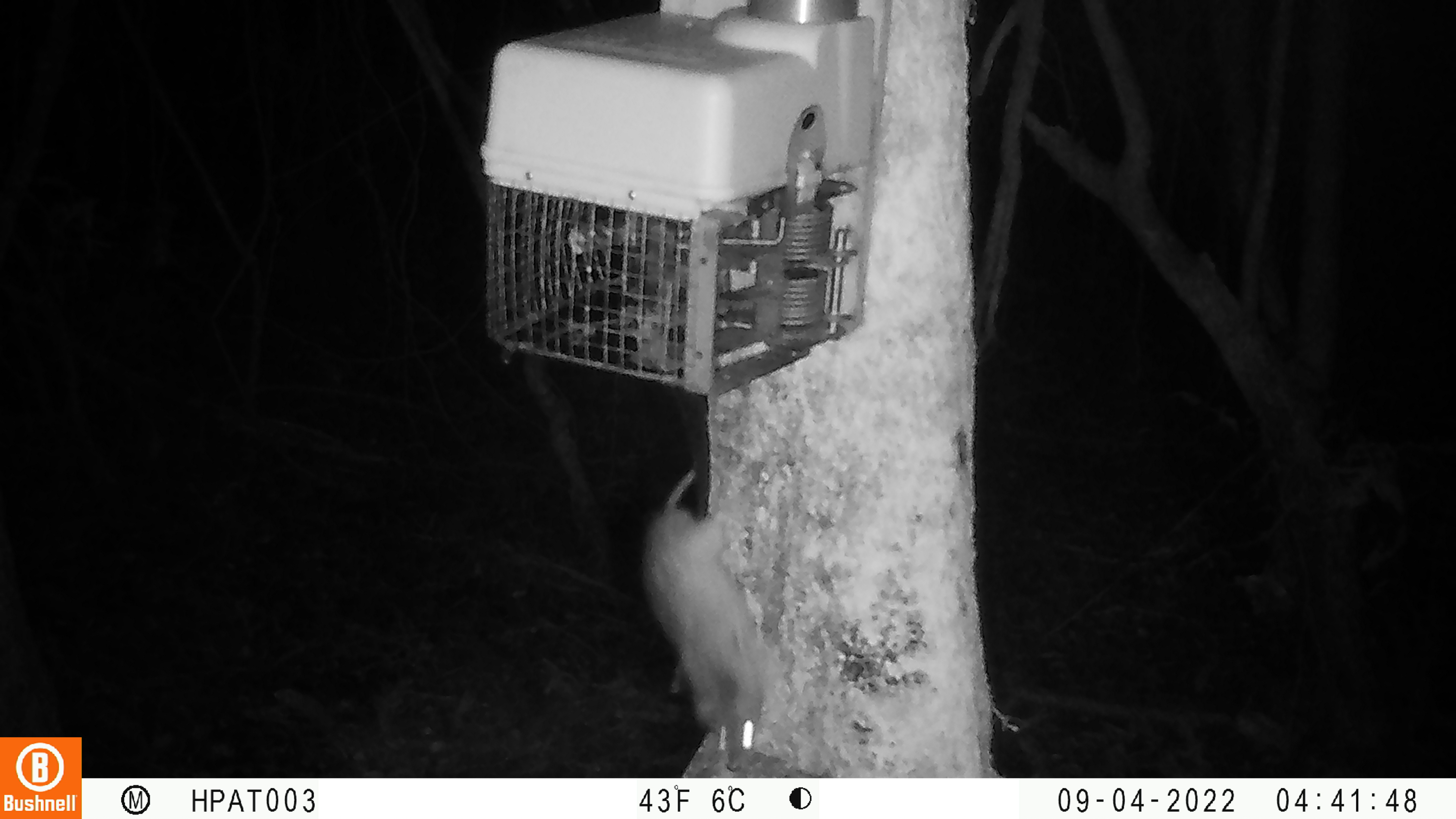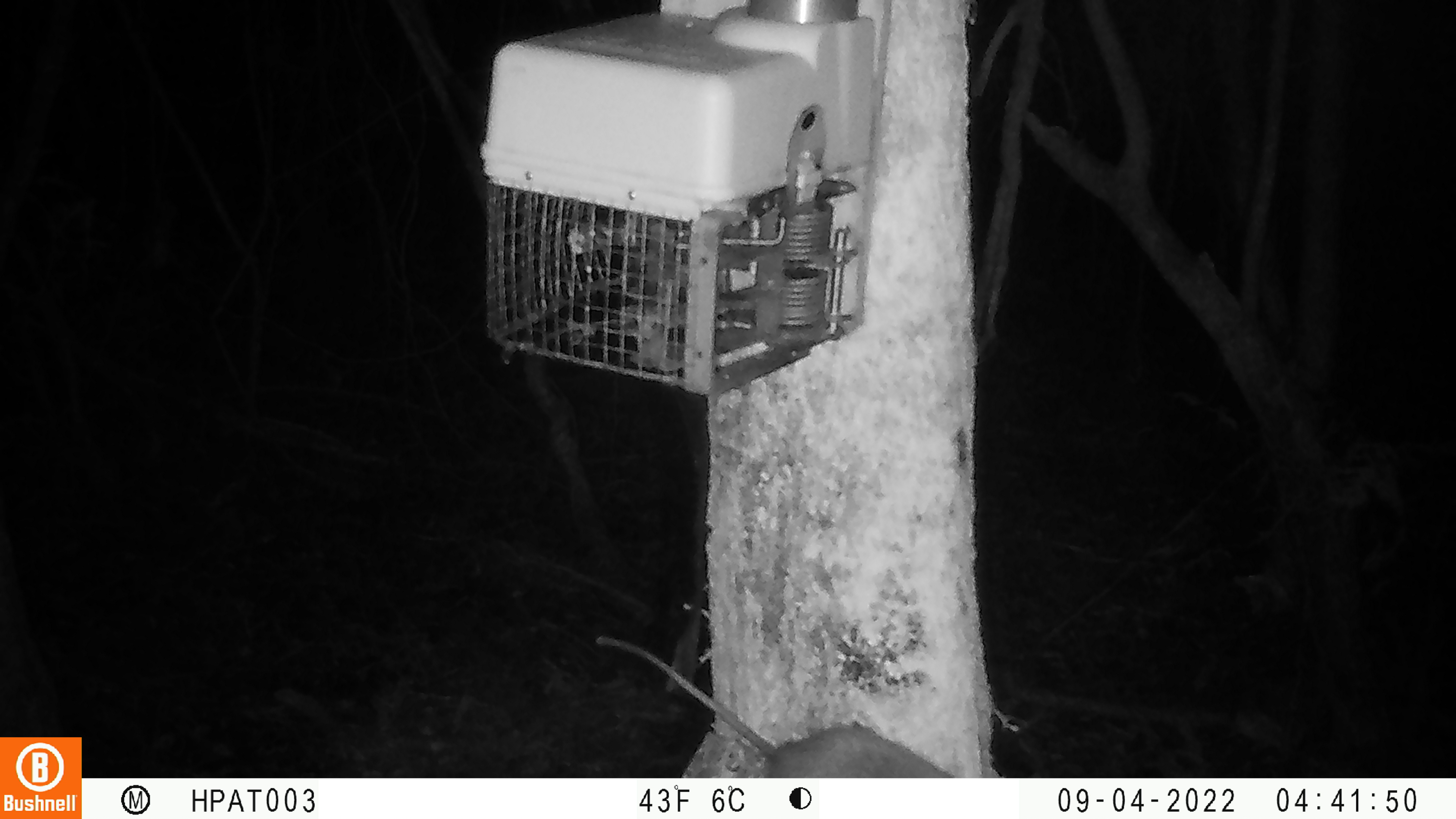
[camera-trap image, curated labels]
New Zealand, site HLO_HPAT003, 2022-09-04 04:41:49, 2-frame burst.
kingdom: Animalia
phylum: Chordata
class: Mammalia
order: Rodentia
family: Muridae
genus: Rattus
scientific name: Rattus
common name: rat